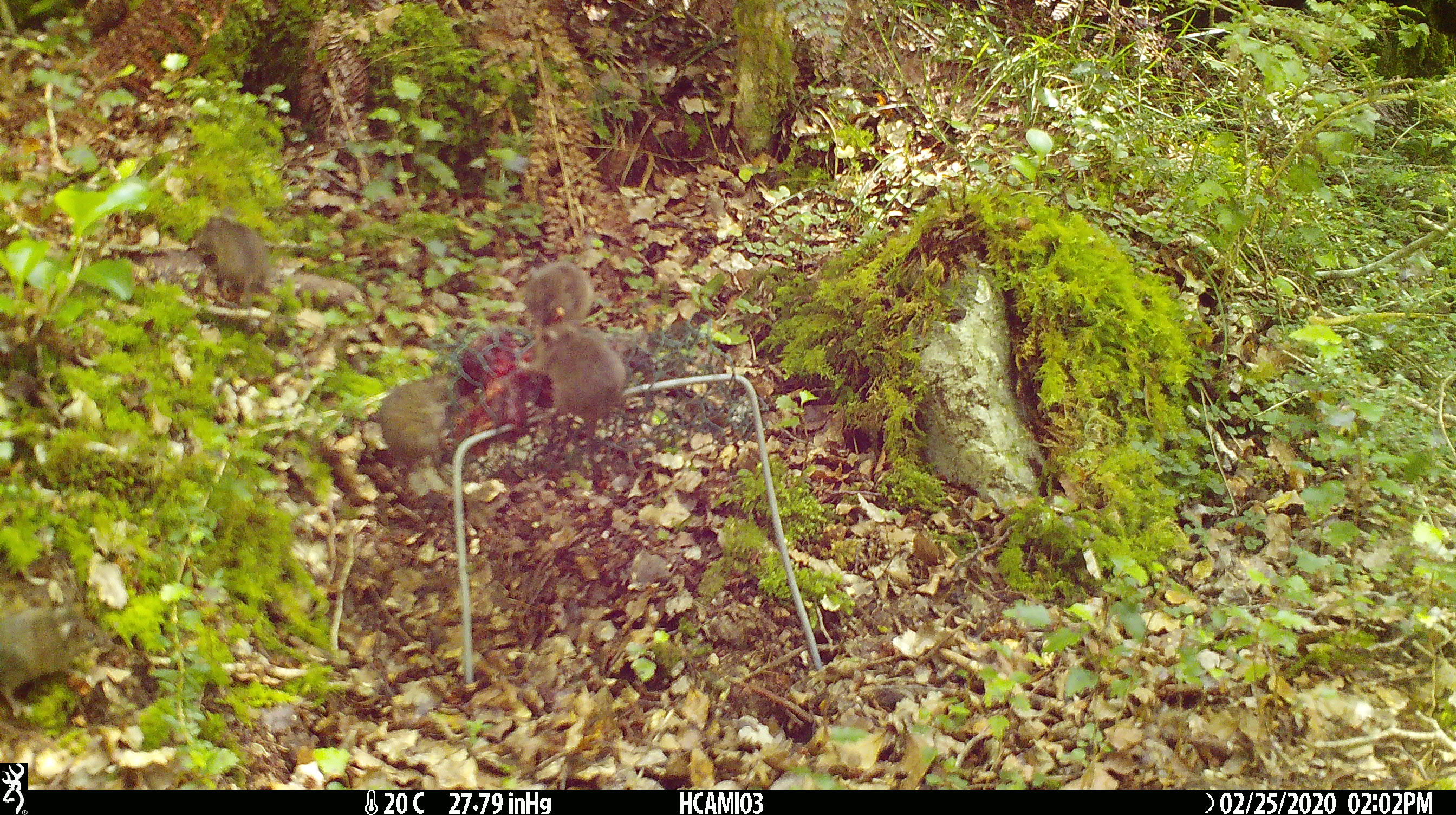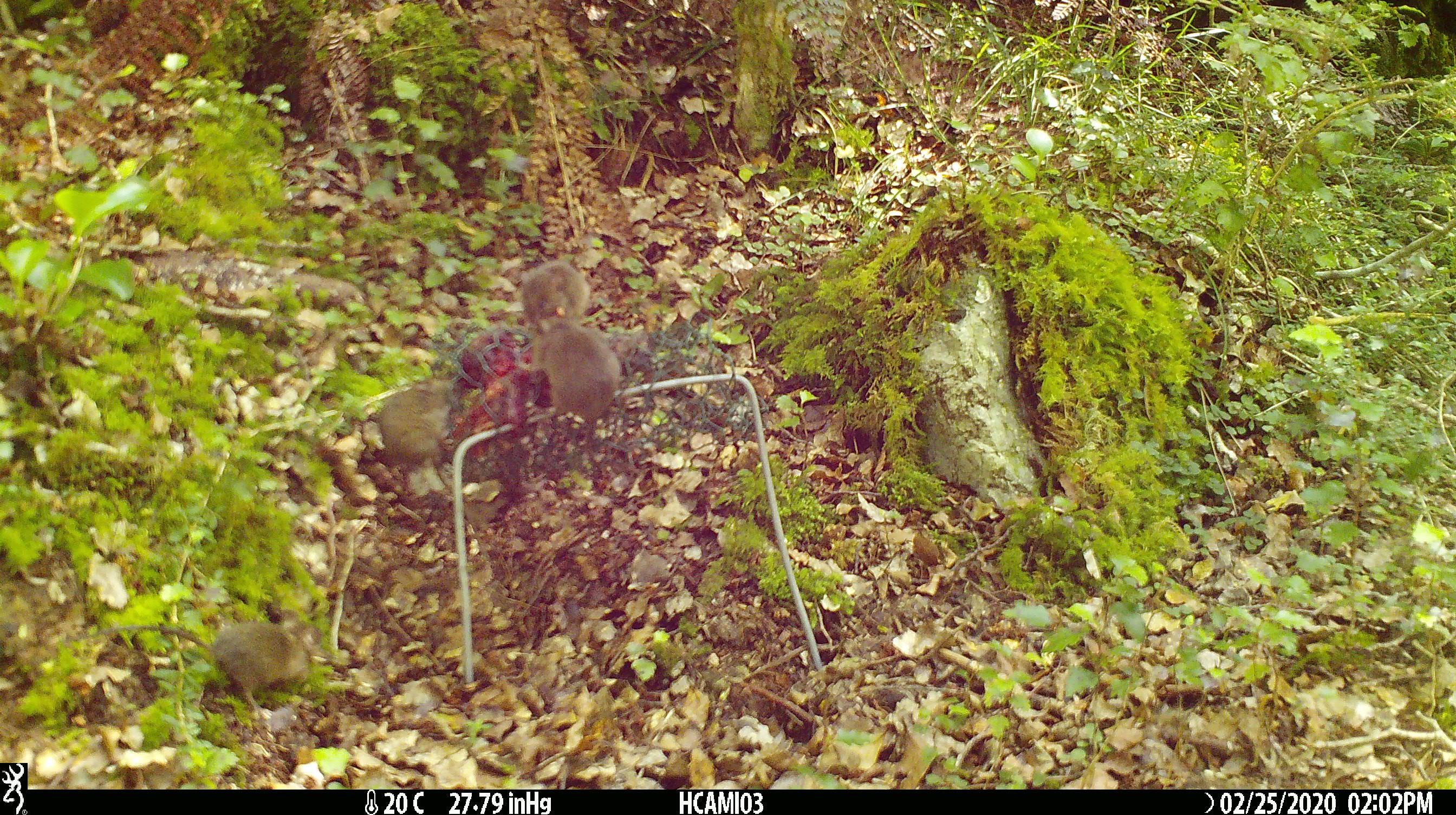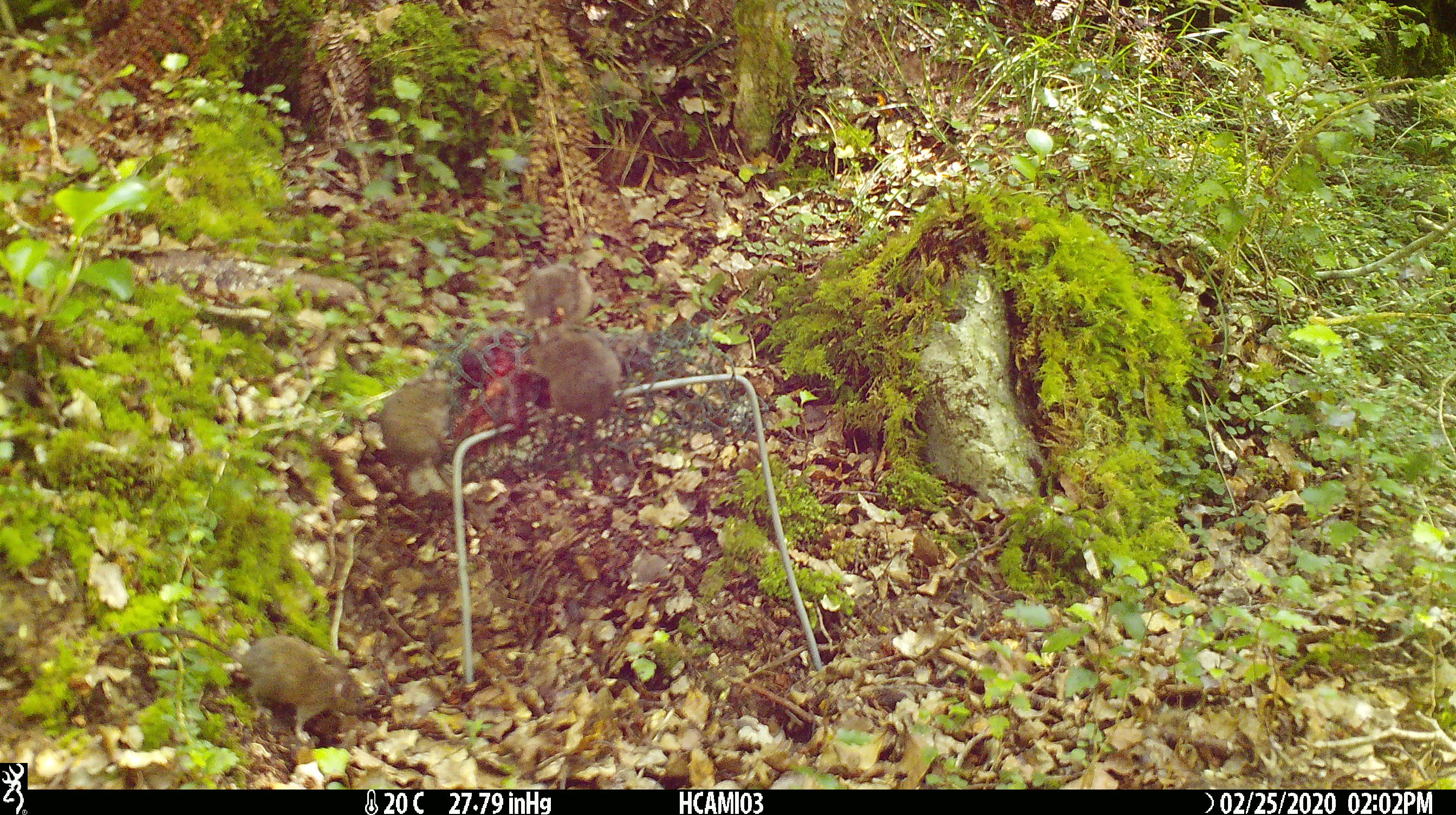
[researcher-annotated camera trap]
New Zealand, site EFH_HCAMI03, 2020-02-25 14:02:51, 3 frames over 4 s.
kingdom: Animalia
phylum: Chordata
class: Mammalia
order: Rodentia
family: Muridae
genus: Mus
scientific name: Mus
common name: mouse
Mouse (Mus).